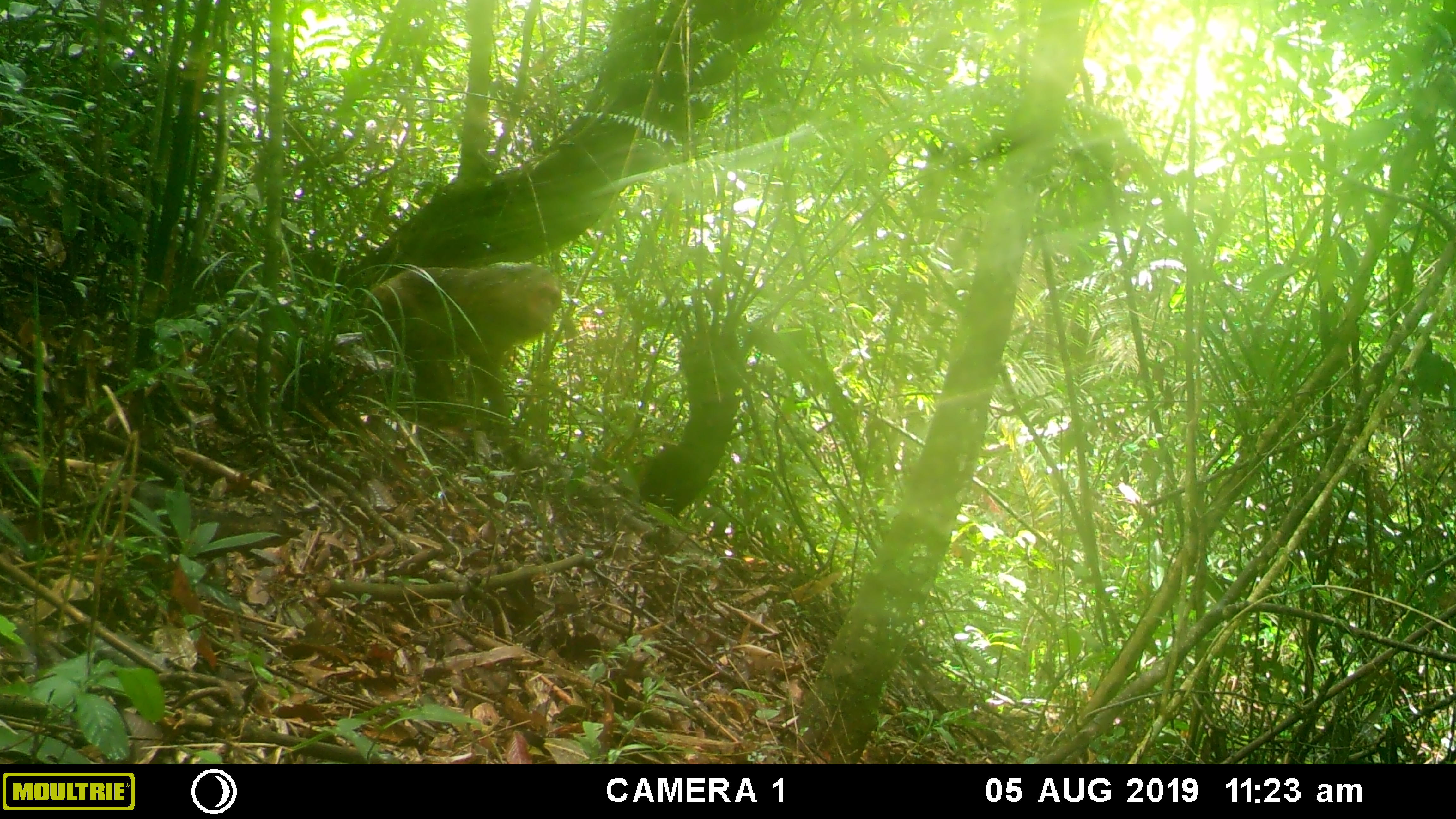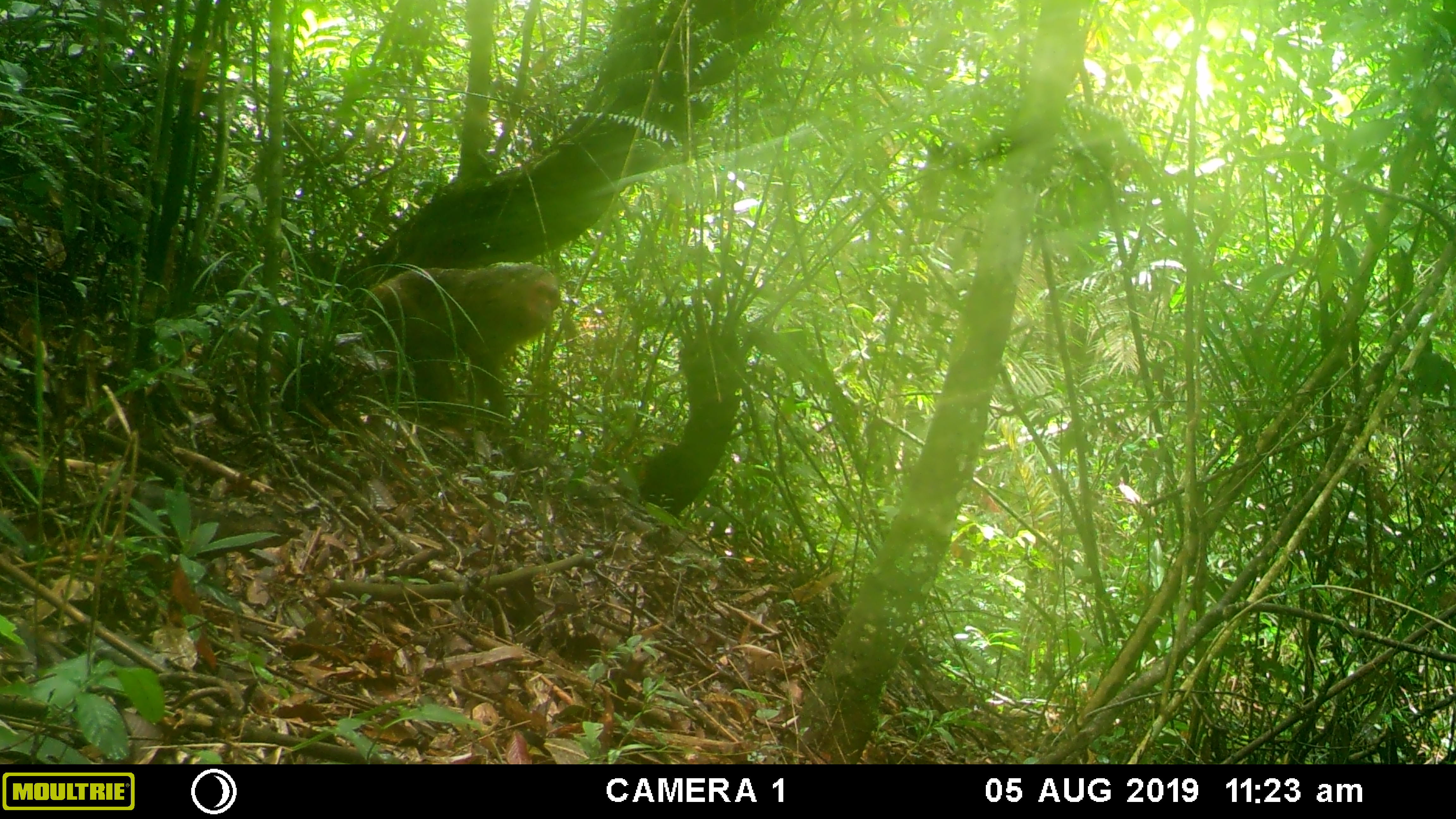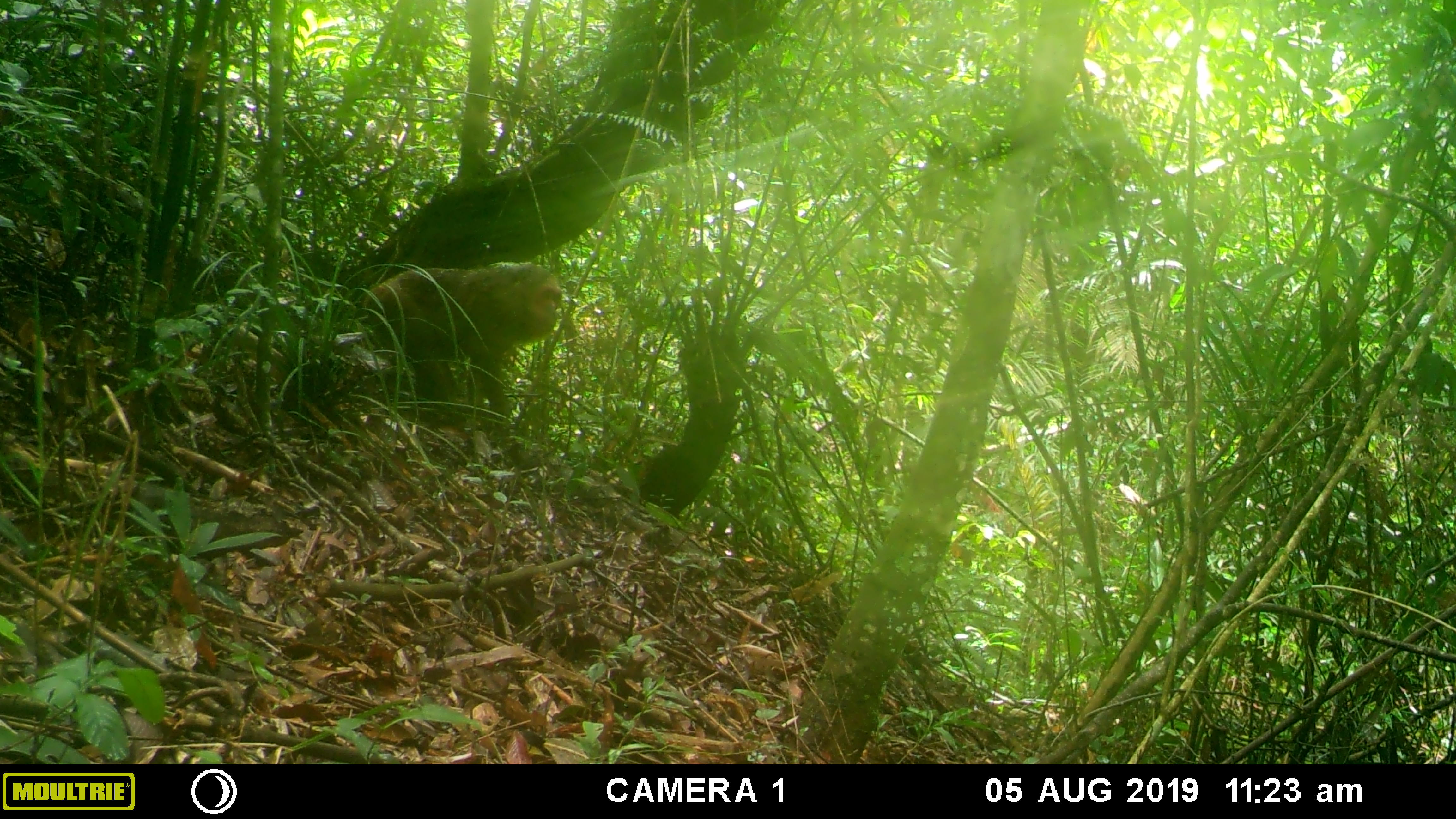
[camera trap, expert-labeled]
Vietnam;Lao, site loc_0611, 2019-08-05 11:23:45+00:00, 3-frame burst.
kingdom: Animalia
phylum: Chordata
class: Mammalia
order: Primates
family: Cercopithecidae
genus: Macaca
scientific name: Macaca arctoides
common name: stump-tailed macaque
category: stump tailed macaque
Stump tailed macaque (stump-tailed macaque) (Macaca arctoides). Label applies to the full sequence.